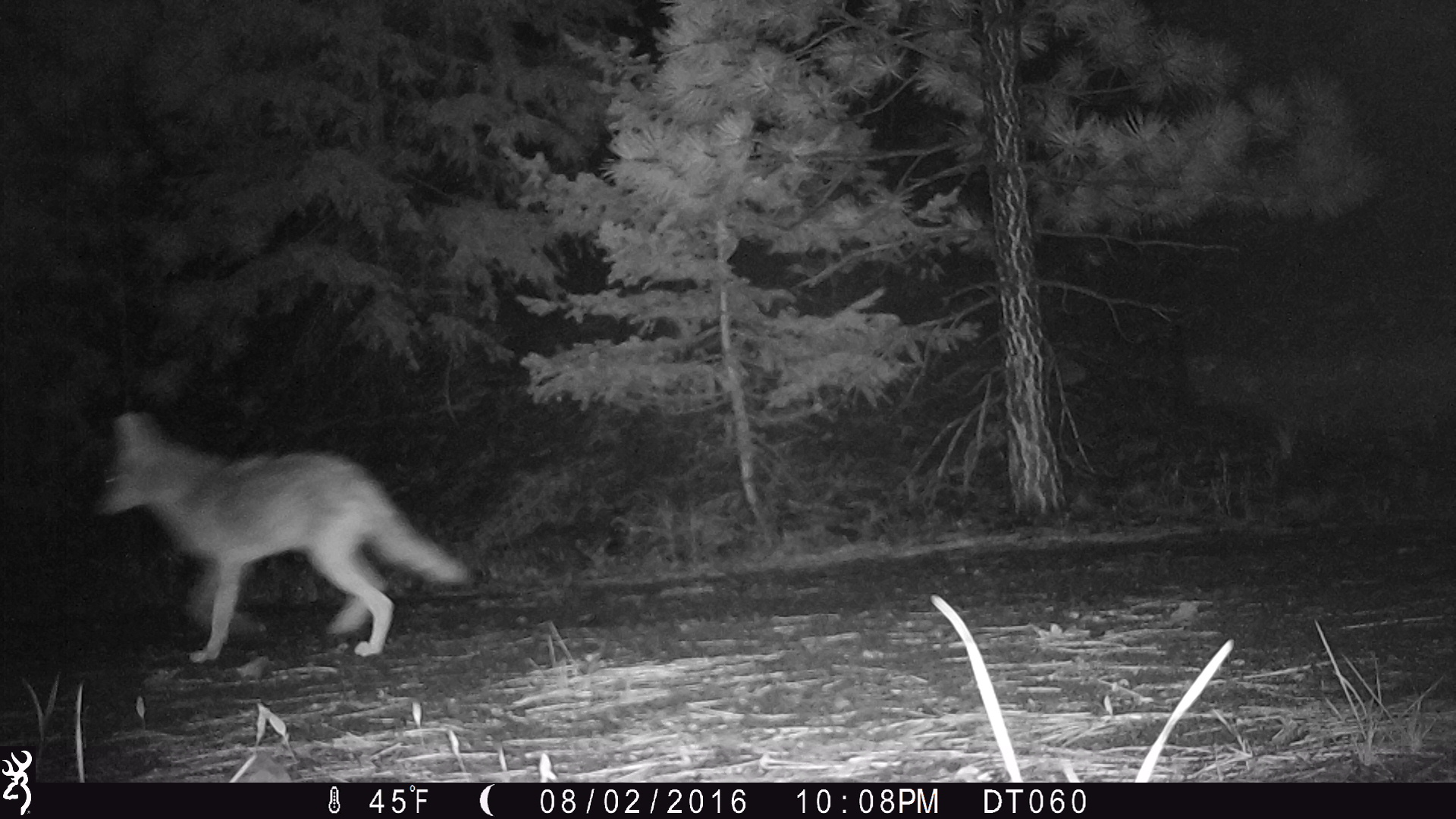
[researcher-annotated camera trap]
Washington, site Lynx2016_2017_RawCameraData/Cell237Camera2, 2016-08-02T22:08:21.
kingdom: Animalia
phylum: Chordata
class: Mammalia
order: Carnivora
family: Canidae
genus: Canis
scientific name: Canis latrans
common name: coyote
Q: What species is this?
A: Canis latrans (coyote).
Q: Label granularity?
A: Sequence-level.